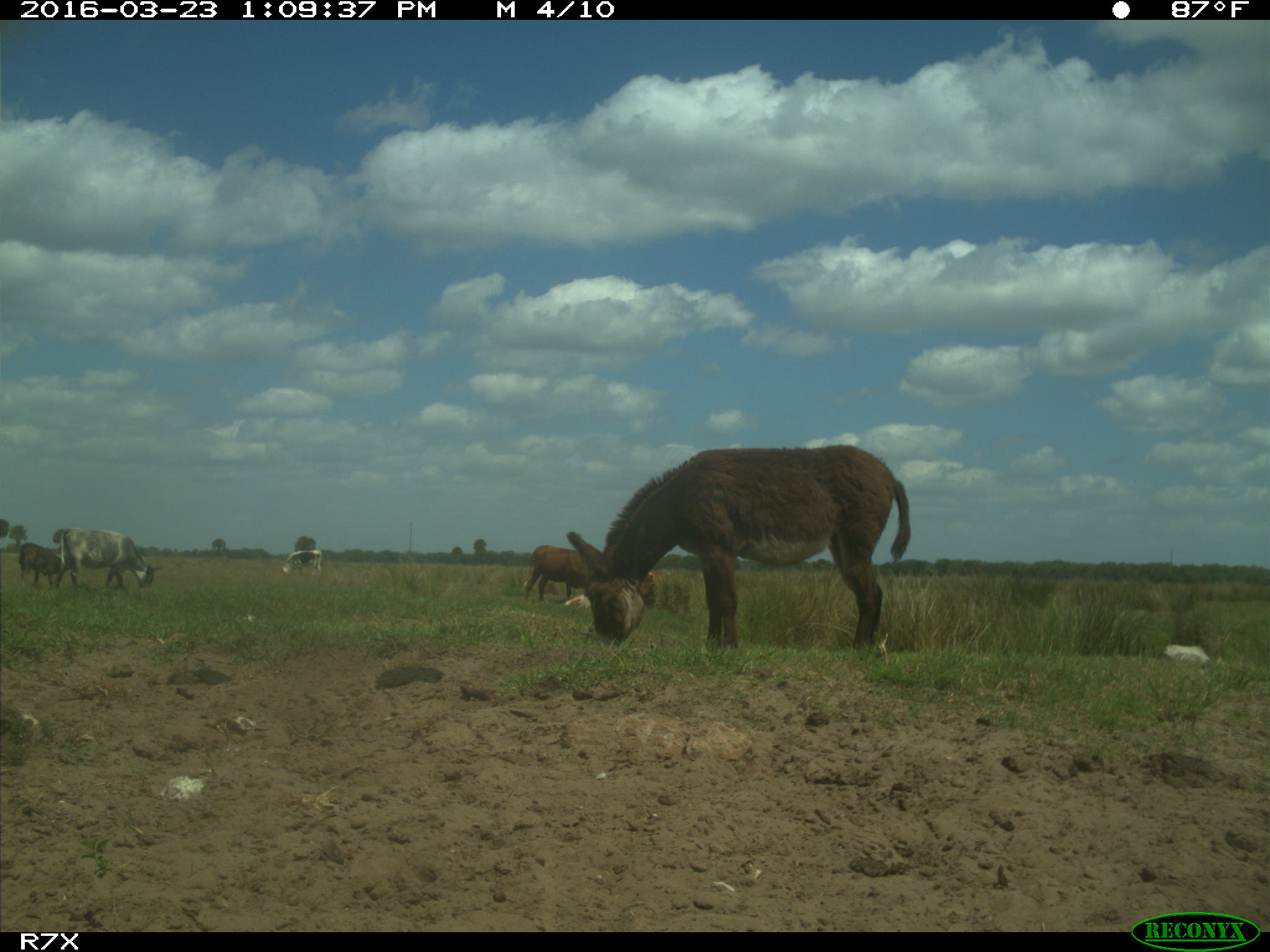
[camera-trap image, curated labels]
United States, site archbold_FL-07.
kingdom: Animalia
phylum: Chordata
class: Mammalia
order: Artiodactyla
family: Bovidae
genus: Bos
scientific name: Bos taurus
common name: domestic cow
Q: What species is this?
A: Bos taurus (domestic cow).